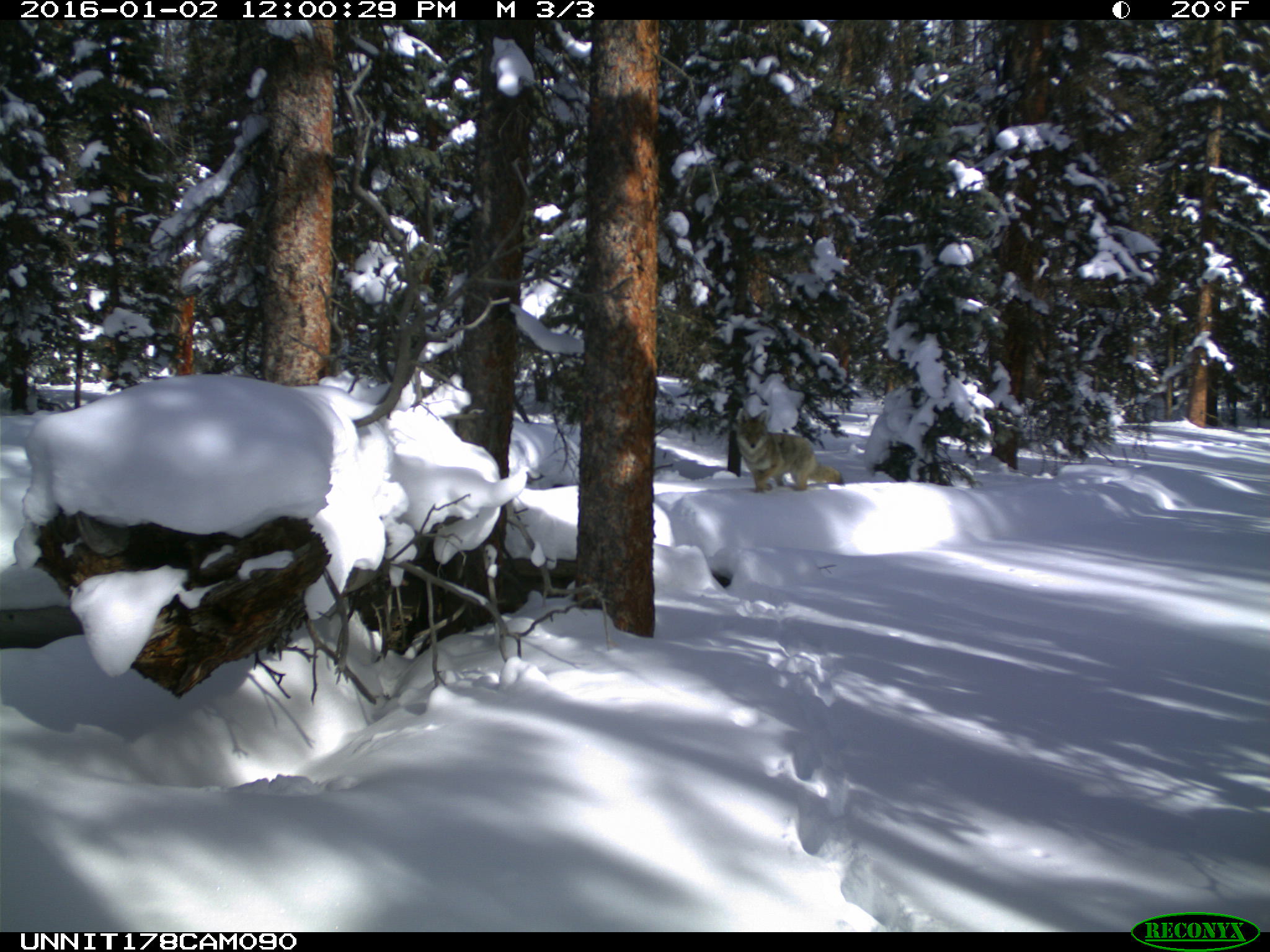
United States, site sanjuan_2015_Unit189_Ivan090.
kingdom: Animalia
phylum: Chordata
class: Mammalia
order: Carnivora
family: Canidae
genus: Canis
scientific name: Canis latrans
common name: coyote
Canis latrans (coyote).